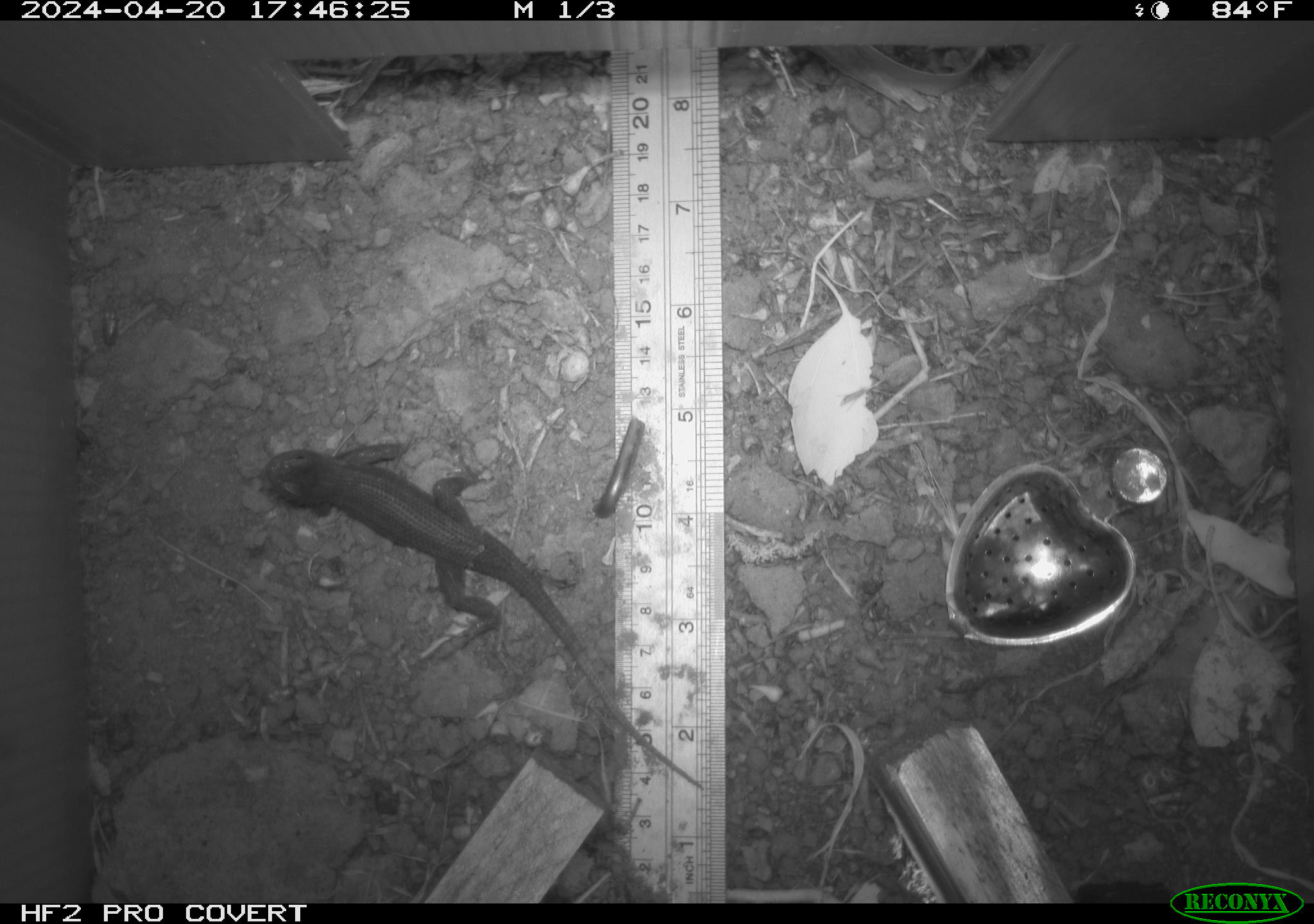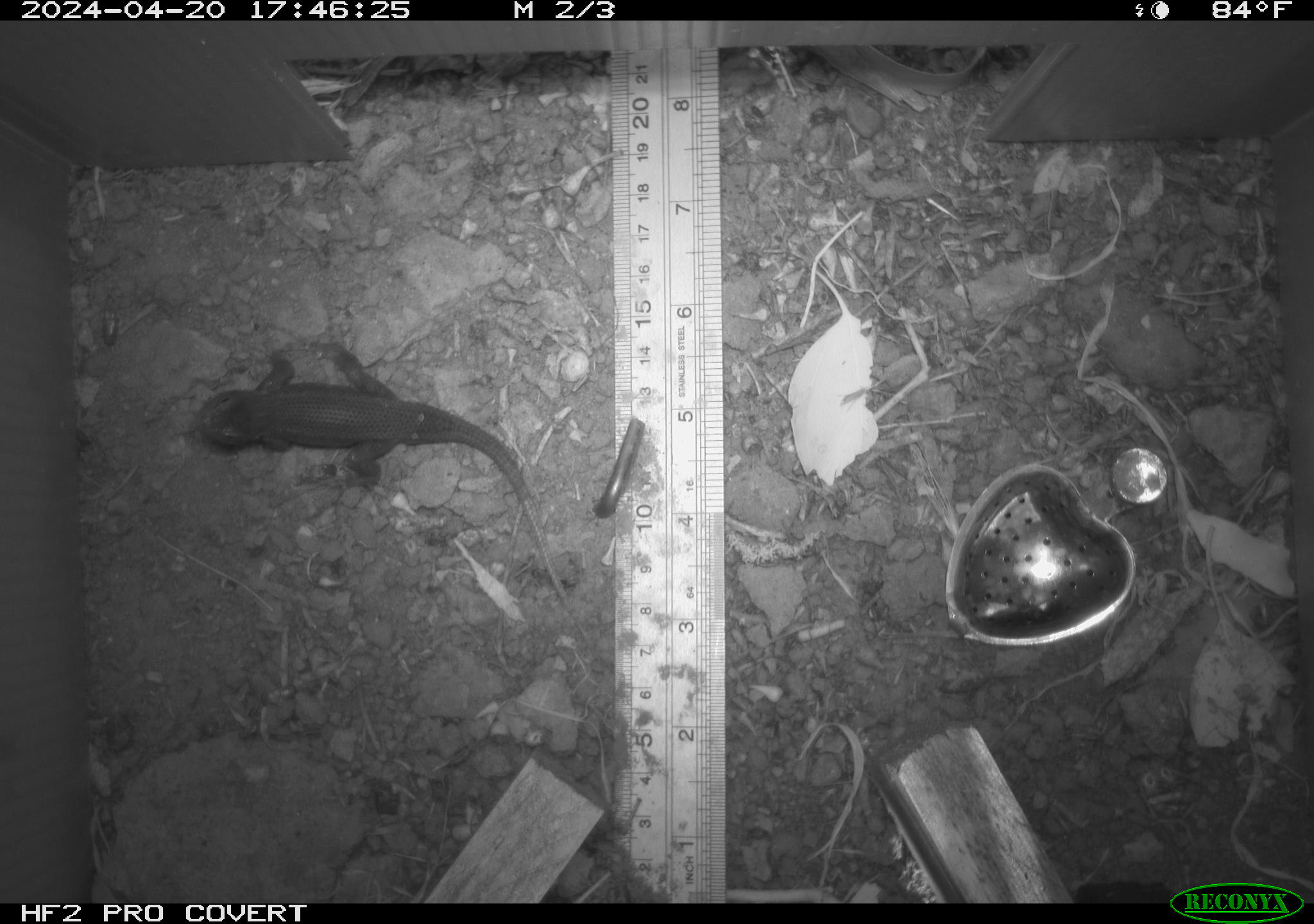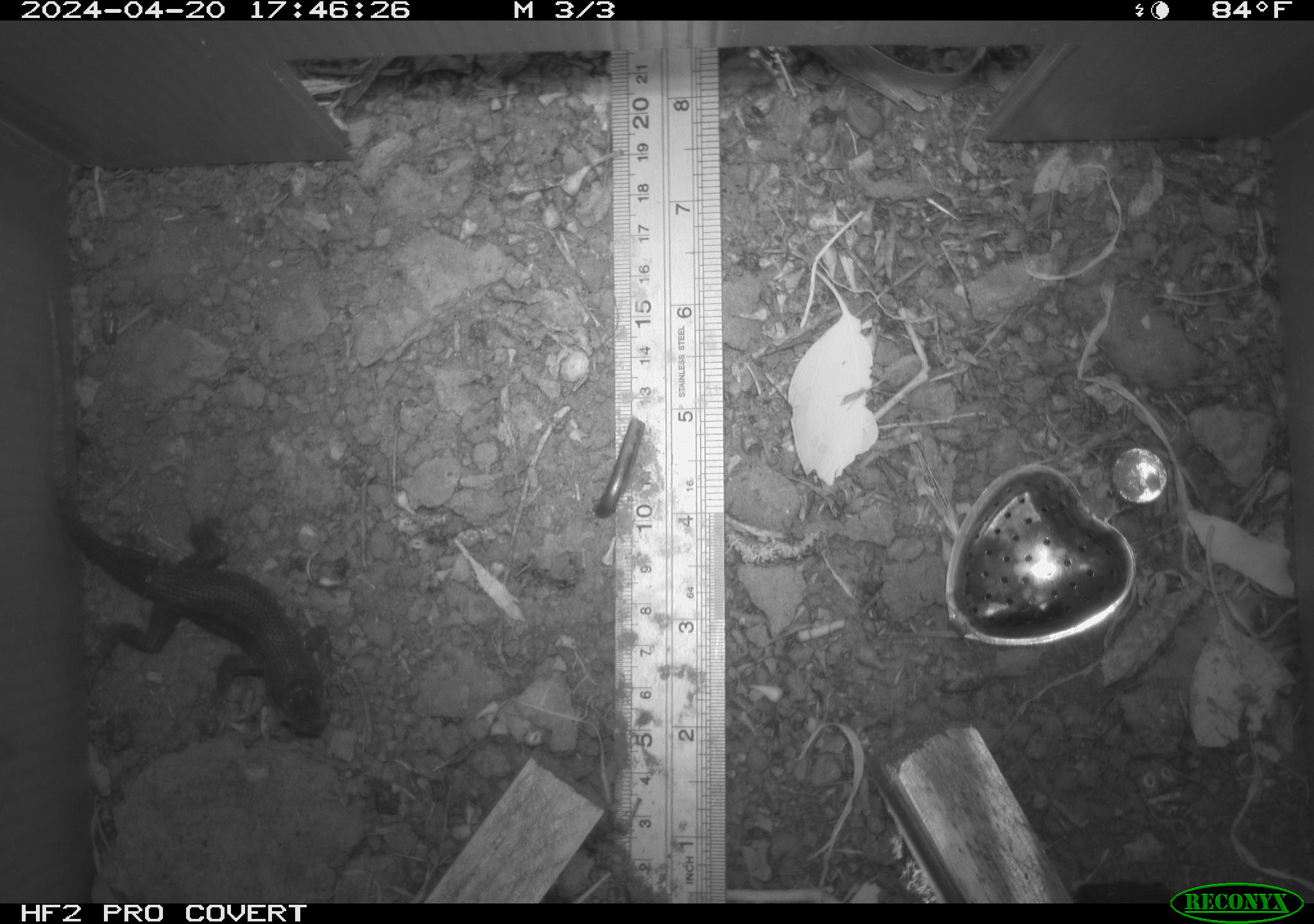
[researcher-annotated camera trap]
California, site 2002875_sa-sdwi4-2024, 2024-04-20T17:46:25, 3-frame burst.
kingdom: Animalia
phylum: Chordata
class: Reptilia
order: Squamata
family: Phrynosomatidae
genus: Sceloporus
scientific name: Sceloporus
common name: spiny lizards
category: sceloporus species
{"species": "sceloporus species (spiny lizards) (Sceloporus)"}